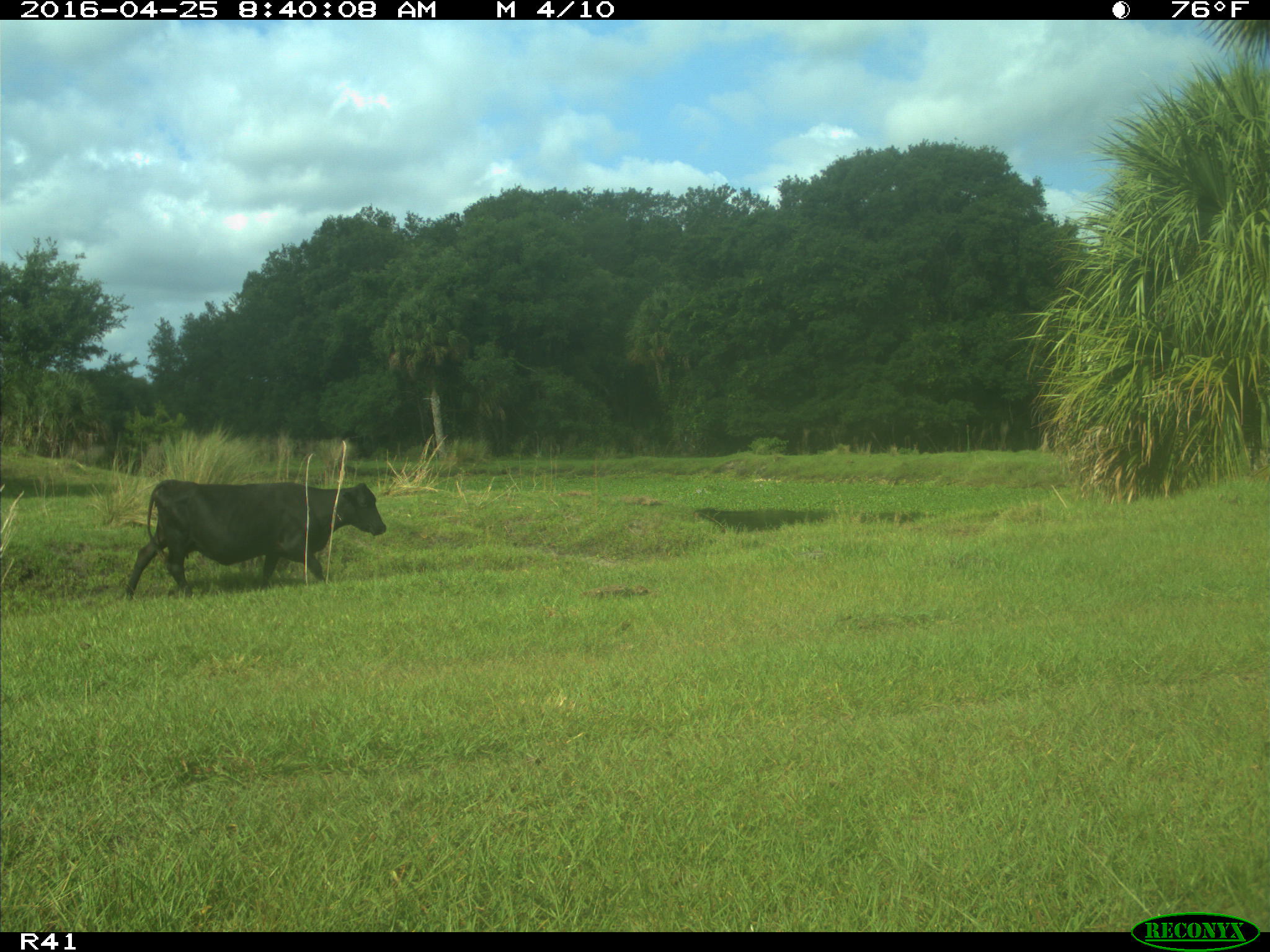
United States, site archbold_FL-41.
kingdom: Animalia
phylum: Chordata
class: Mammalia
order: Artiodactyla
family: Bovidae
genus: Bos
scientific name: Bos taurus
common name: domestic cow